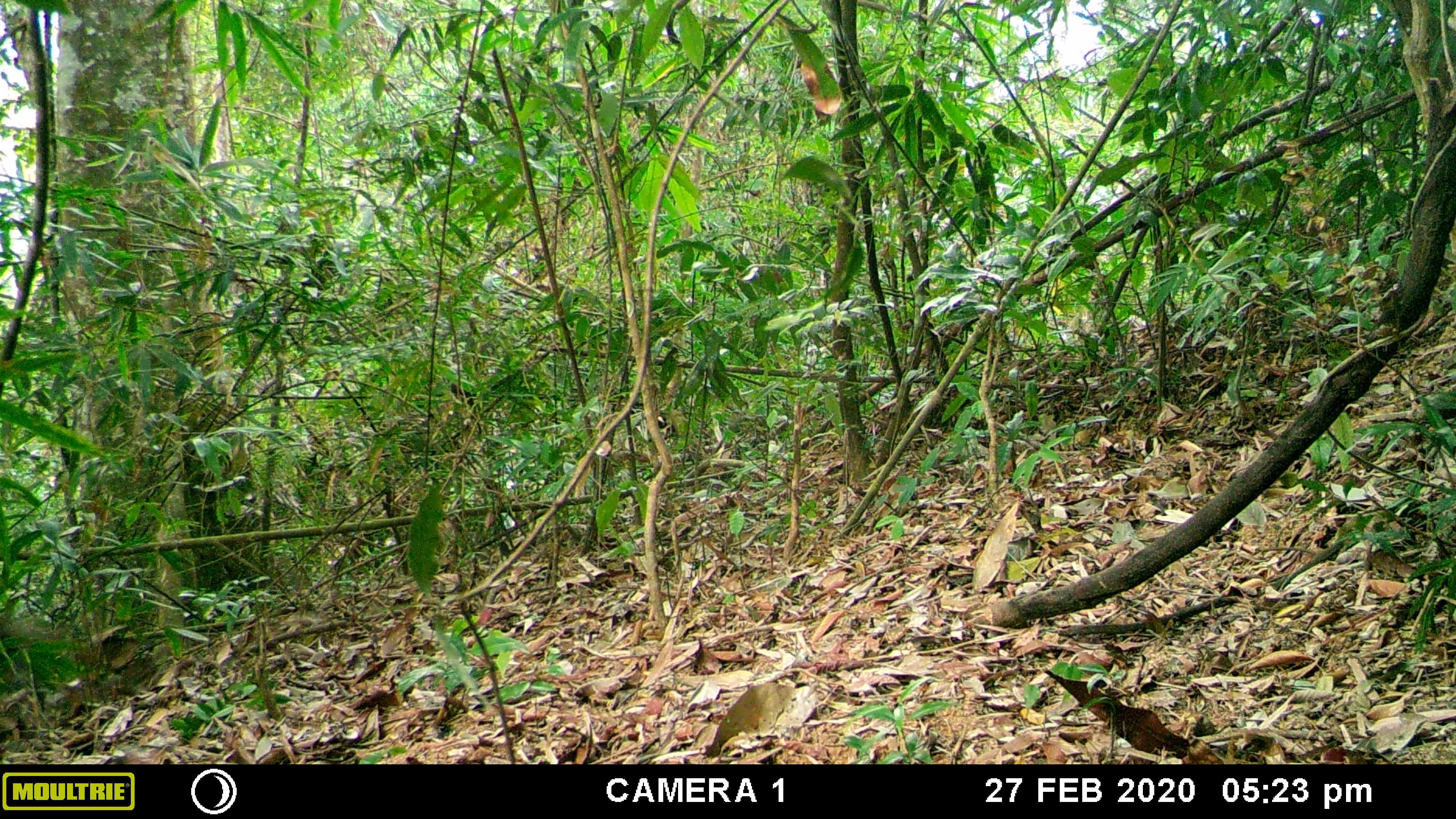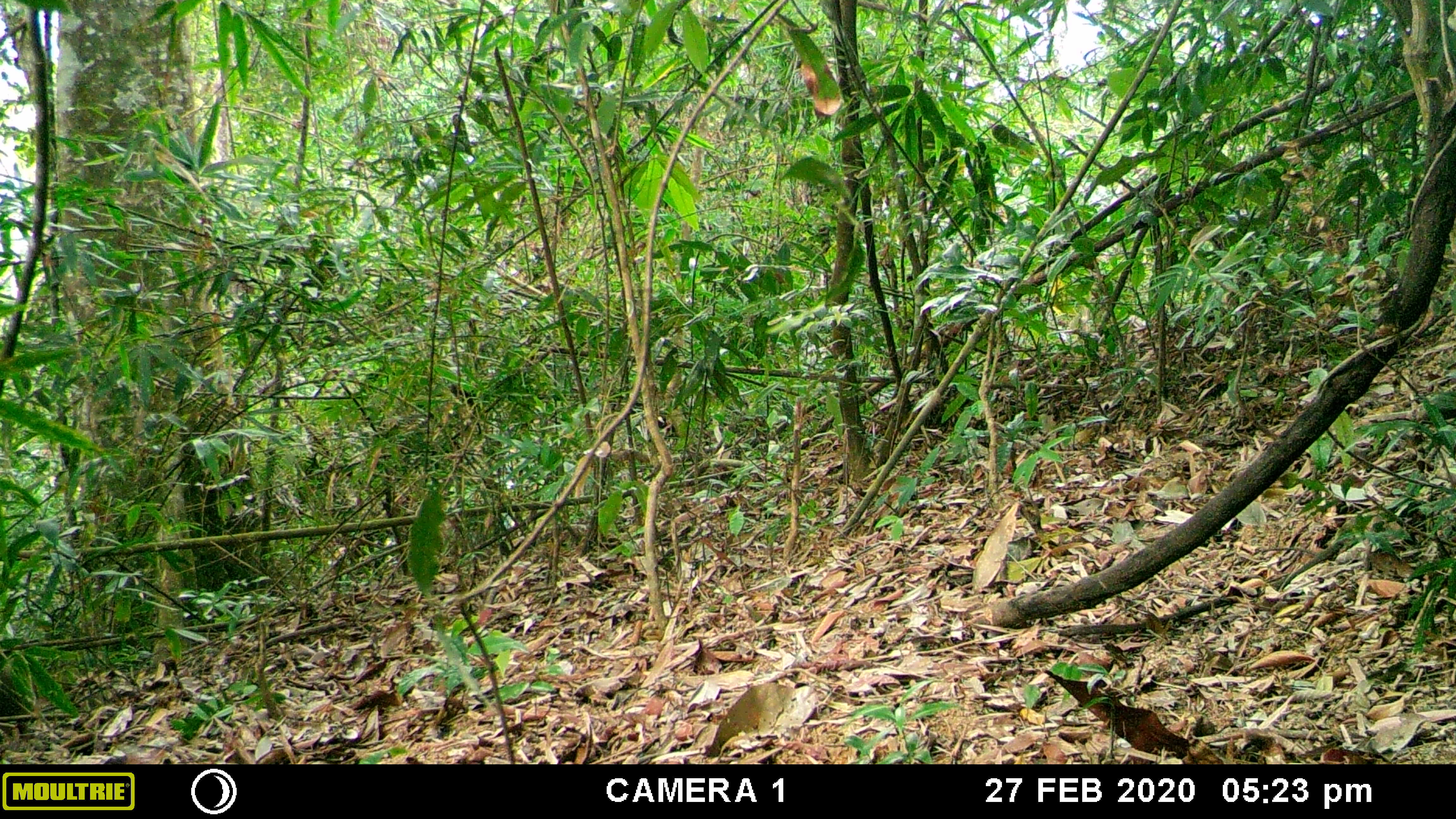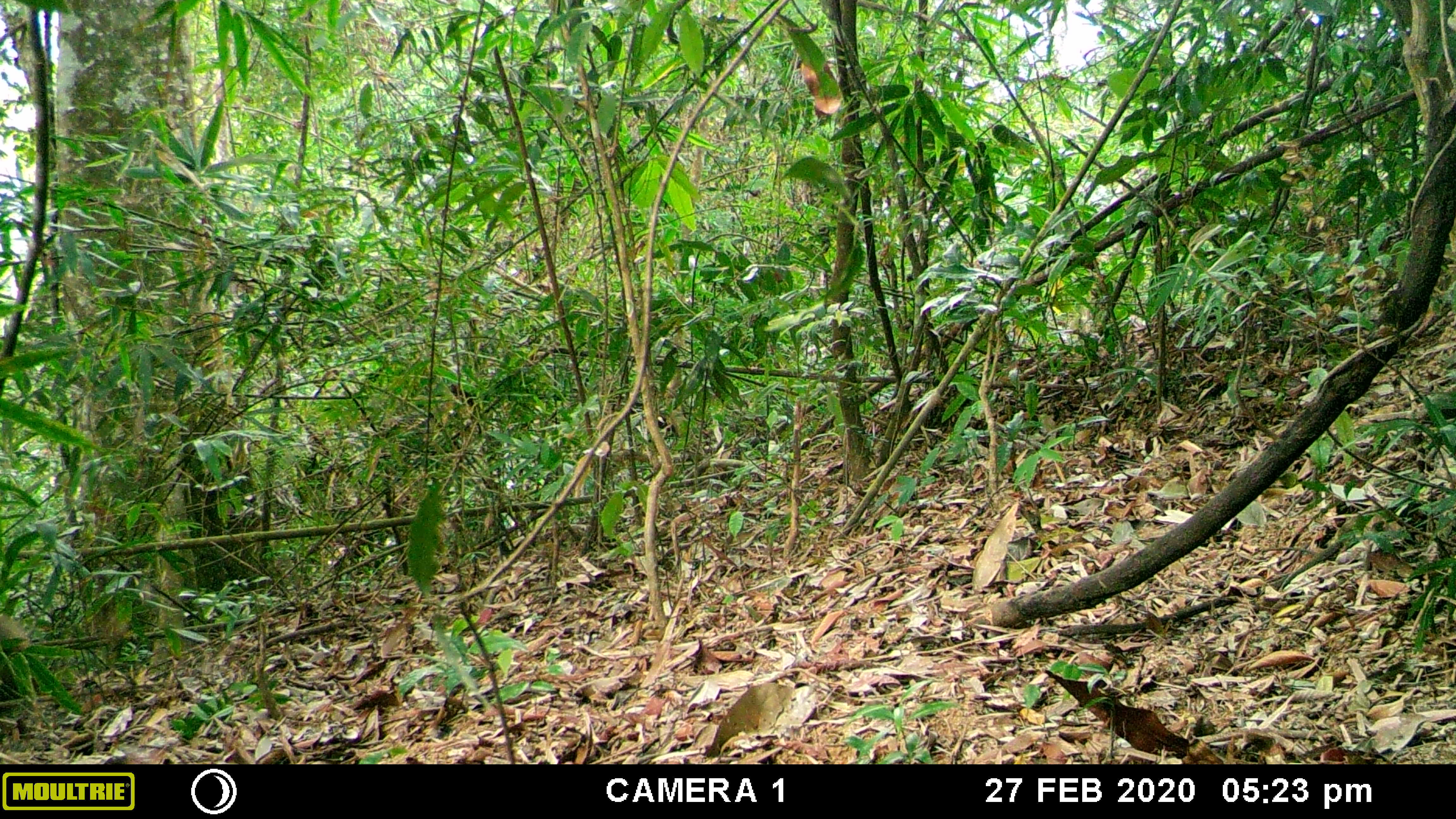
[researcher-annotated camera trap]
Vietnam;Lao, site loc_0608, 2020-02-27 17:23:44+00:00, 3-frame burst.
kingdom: Animalia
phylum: Chordata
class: Mammalia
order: Artiodactyla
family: Suidae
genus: Sus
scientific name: Sus scrofa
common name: eurasian wild pig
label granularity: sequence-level